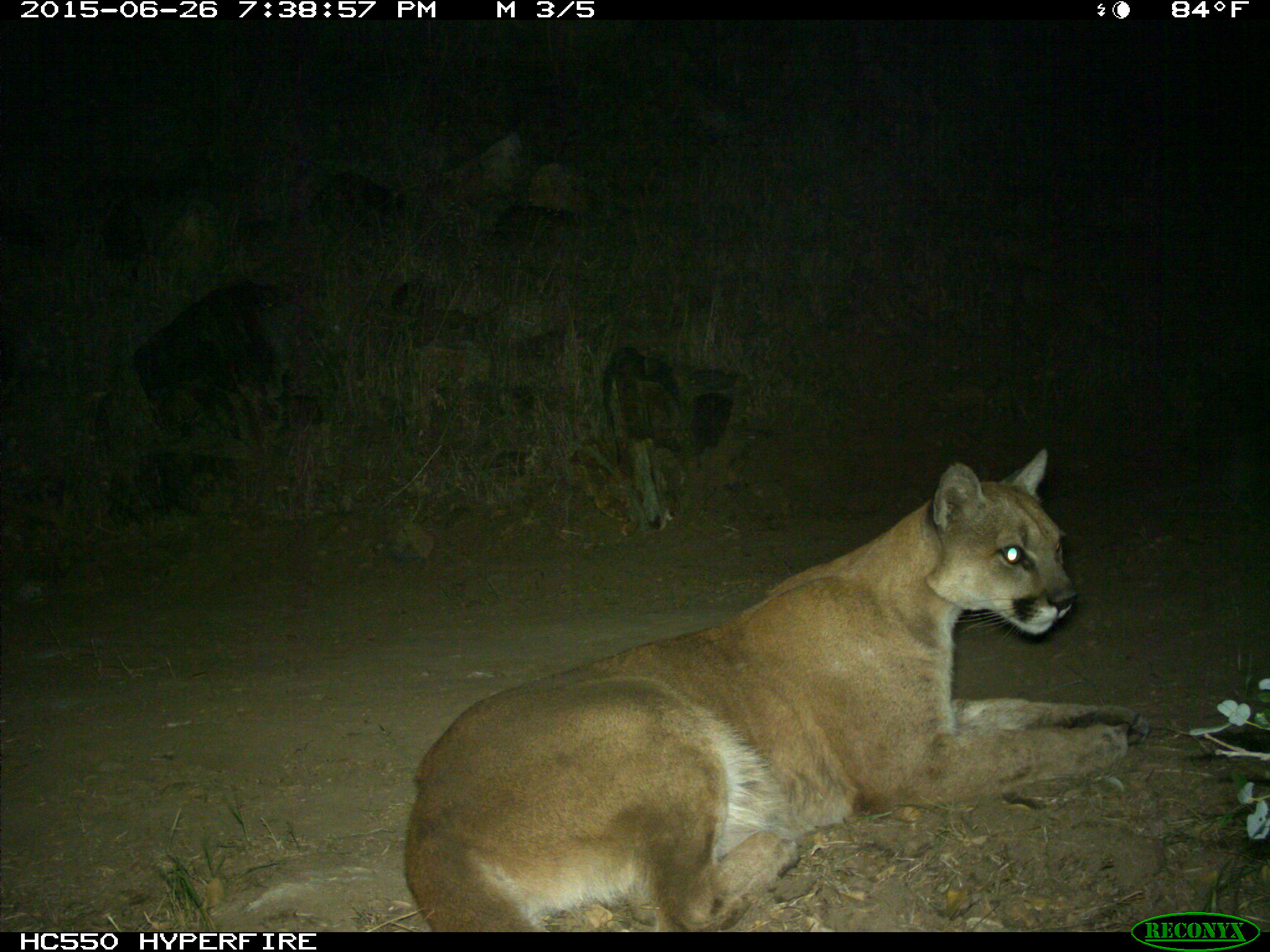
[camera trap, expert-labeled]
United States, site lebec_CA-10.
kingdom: Animalia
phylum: Chordata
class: Mammalia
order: Carnivora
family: Felidae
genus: Puma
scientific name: Puma concolor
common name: mountain lion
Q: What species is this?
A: Puma concolor (mountain lion).